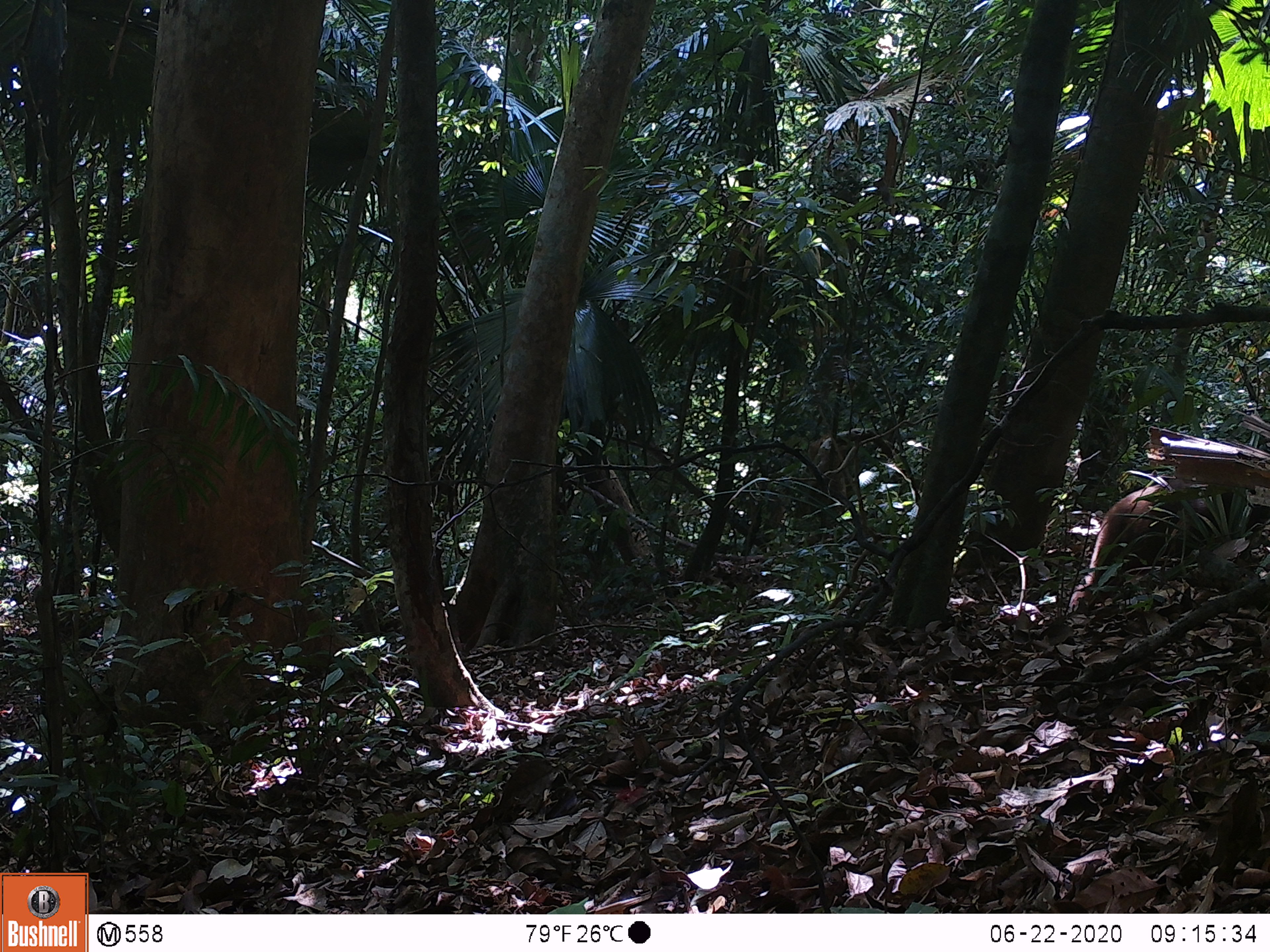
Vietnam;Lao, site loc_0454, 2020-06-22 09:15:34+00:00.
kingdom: Animalia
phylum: Chordata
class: Mammalia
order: Primates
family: Cercopithecidae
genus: Macaca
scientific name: Macaca arctoides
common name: stump-tailed macaque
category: stump tailed macaque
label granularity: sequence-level